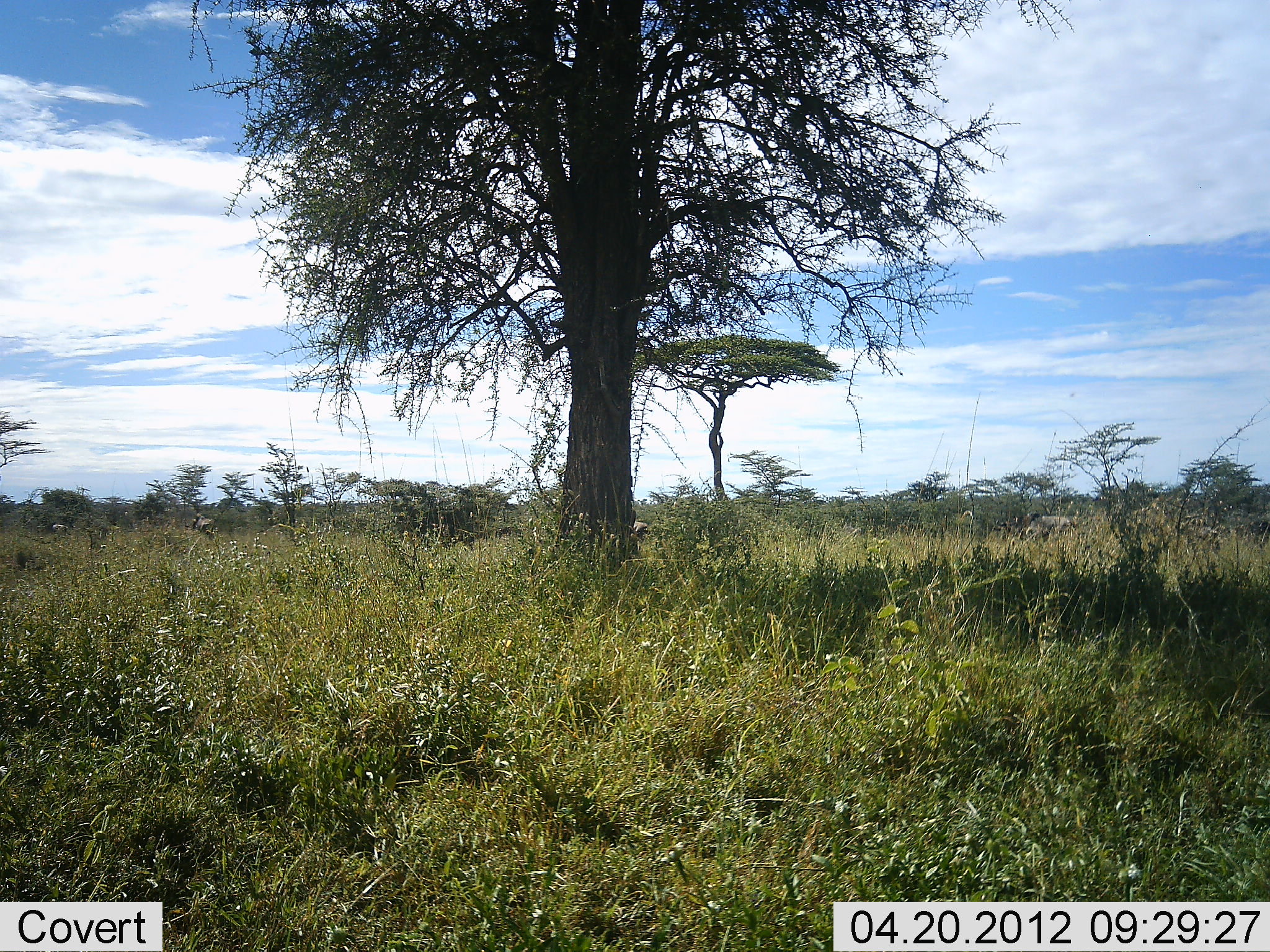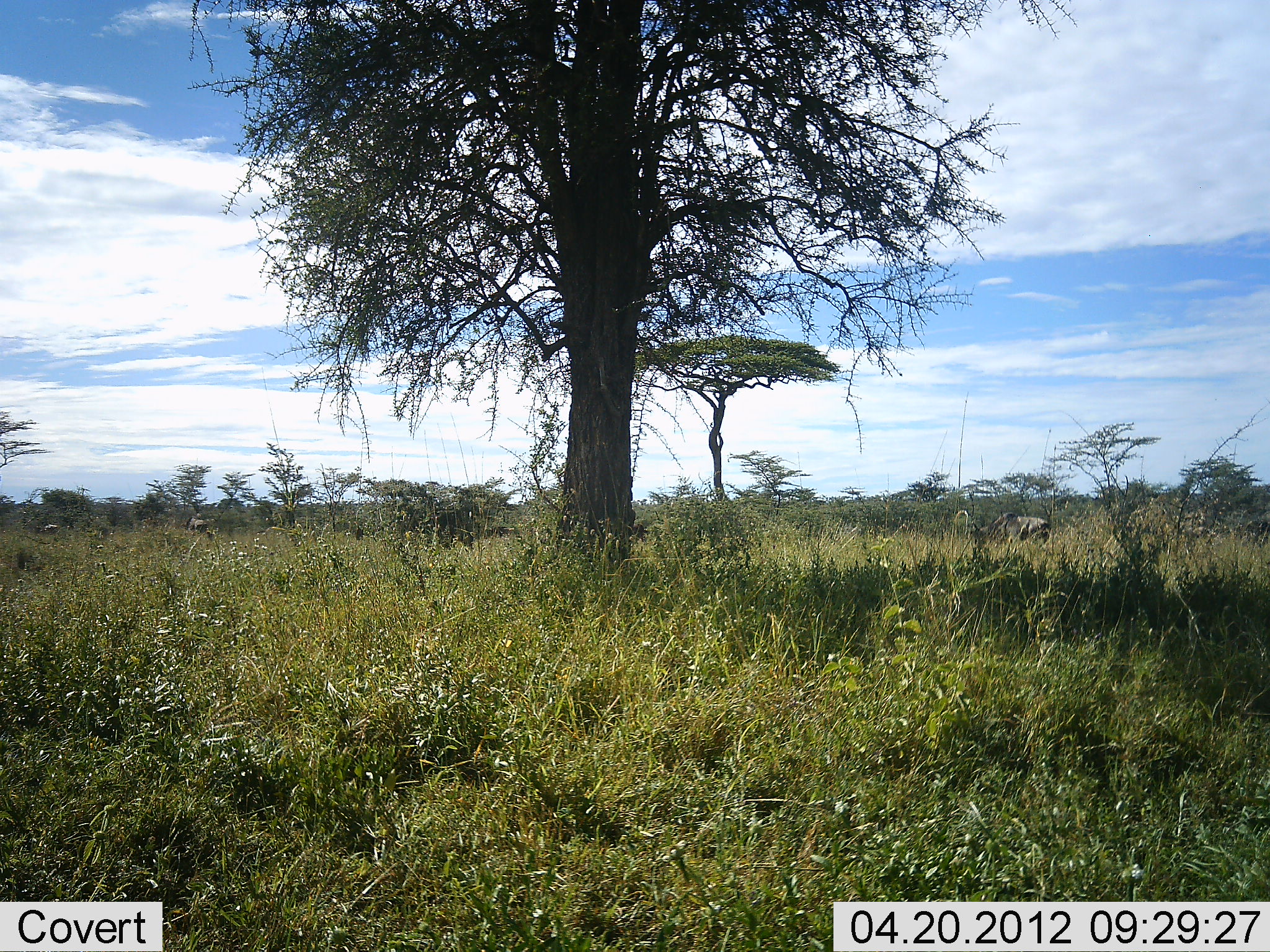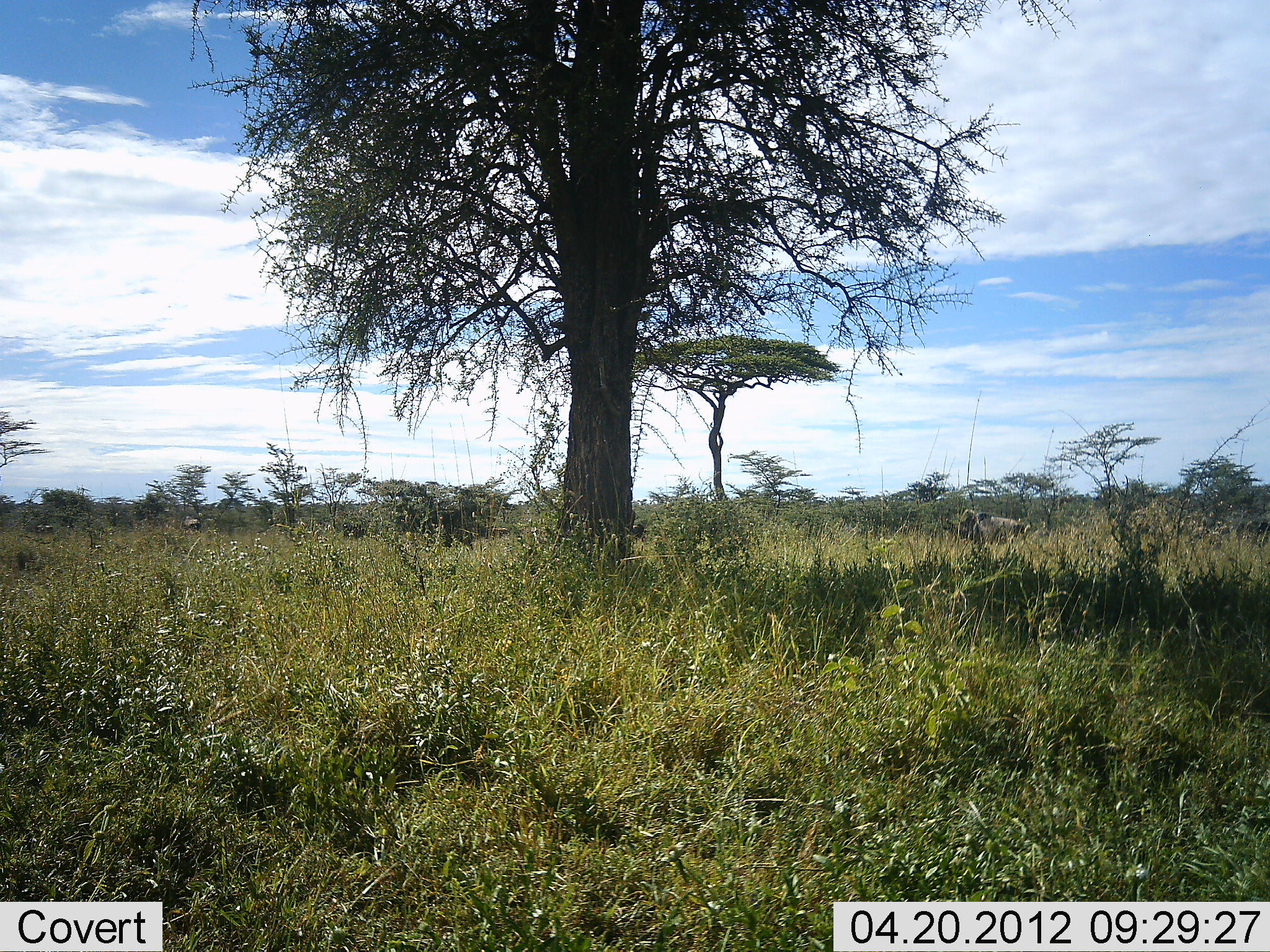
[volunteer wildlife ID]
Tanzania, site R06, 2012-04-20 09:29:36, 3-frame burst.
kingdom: Animalia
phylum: Chordata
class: Mammalia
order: Artiodactyla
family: Bovidae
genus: Connochaetes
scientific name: Connochaetes taurinus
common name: blue wildebeest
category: wildebeest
Wildebeest (blue wildebeest) (Connochaetes taurinus), count 6. Behavior (volunteer vote fractions): standing 6%, resting 0%, moving 100%, interacting 0%. Young present (vote fraction): 0%. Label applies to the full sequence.